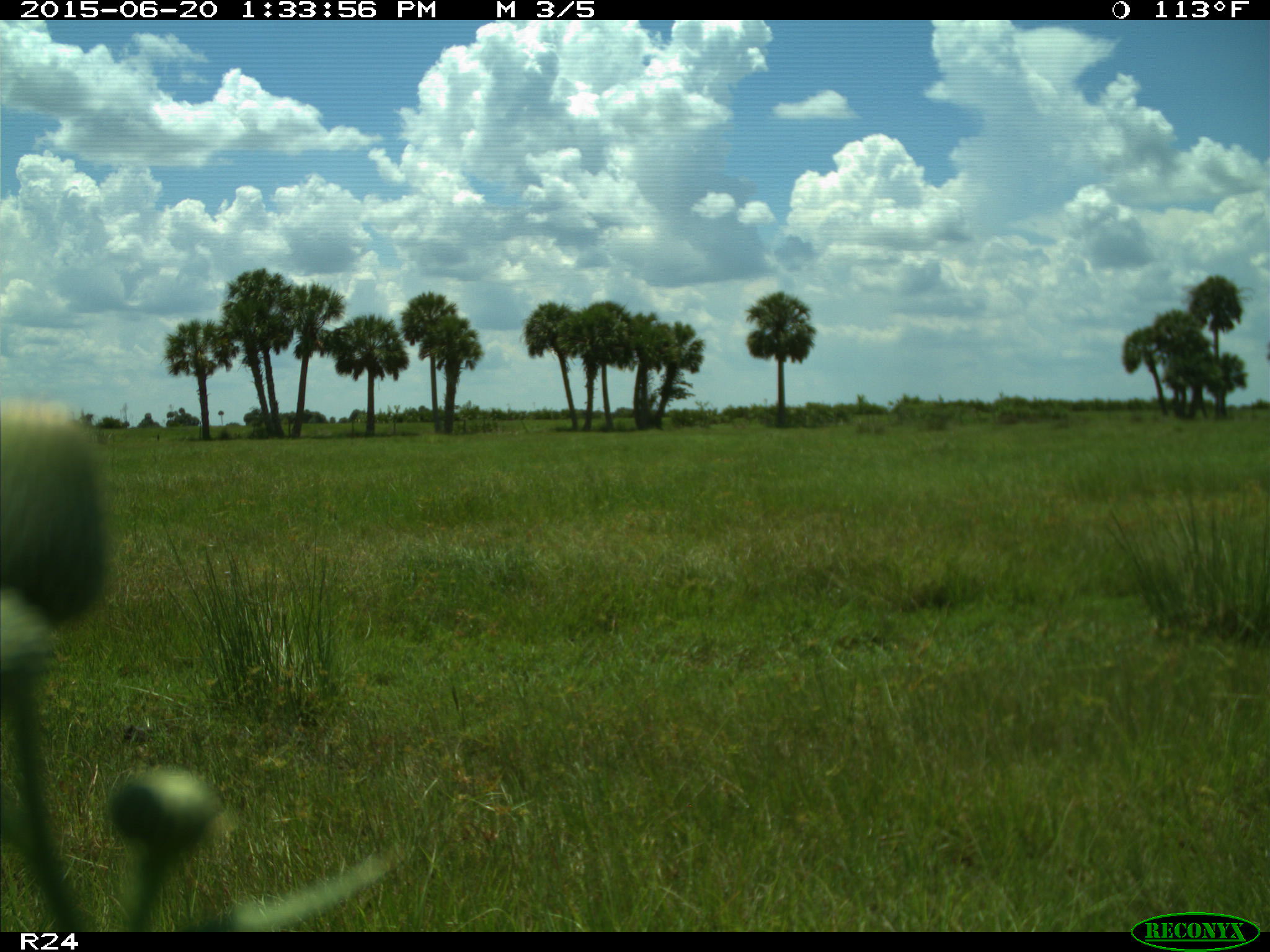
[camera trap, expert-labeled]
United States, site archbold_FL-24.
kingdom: Animalia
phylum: Chordata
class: Mammalia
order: Artiodactyla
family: Bovidae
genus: Bos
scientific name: Bos taurus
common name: domestic cow